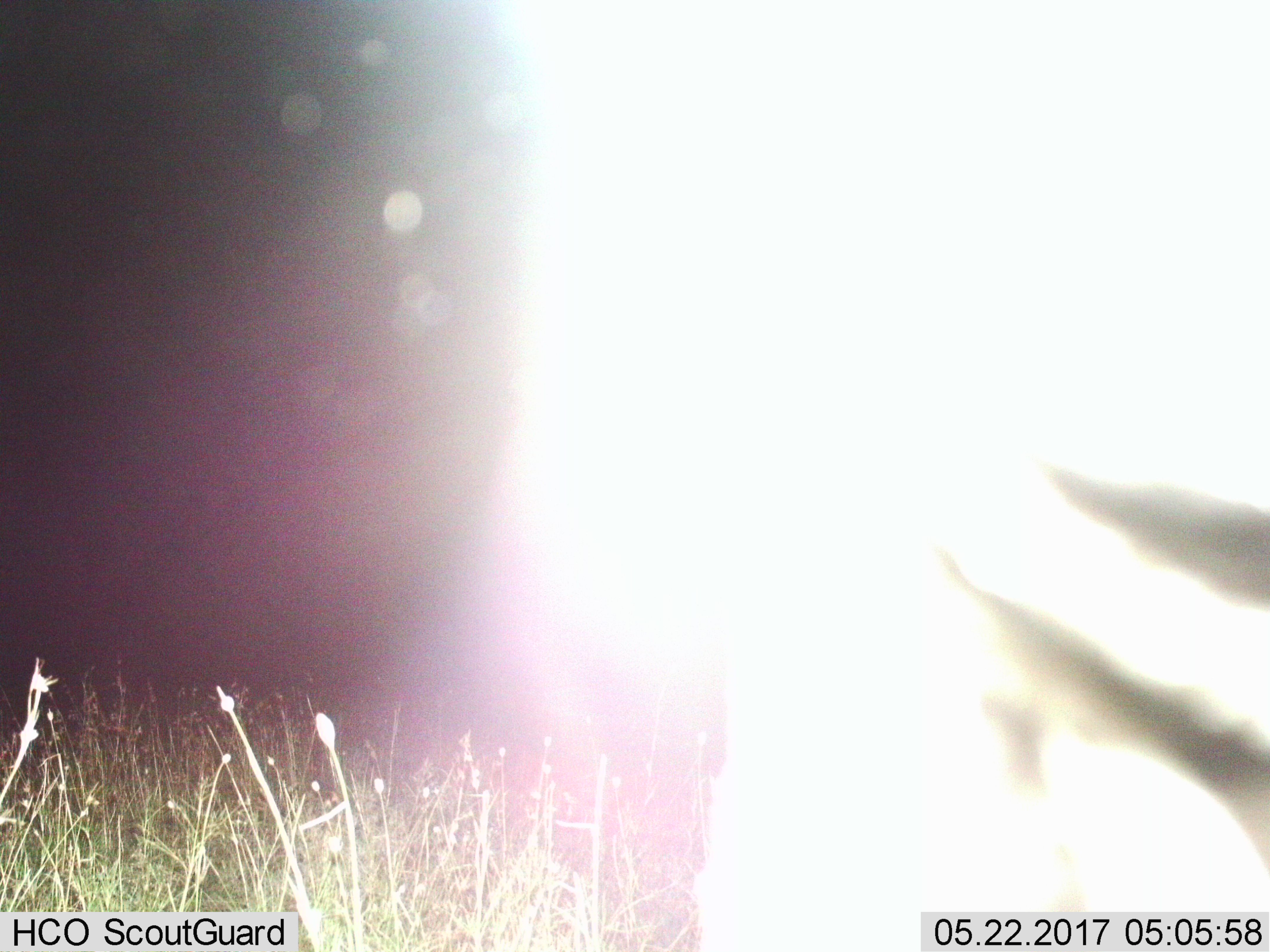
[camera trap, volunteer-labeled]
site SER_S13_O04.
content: unidentified animal